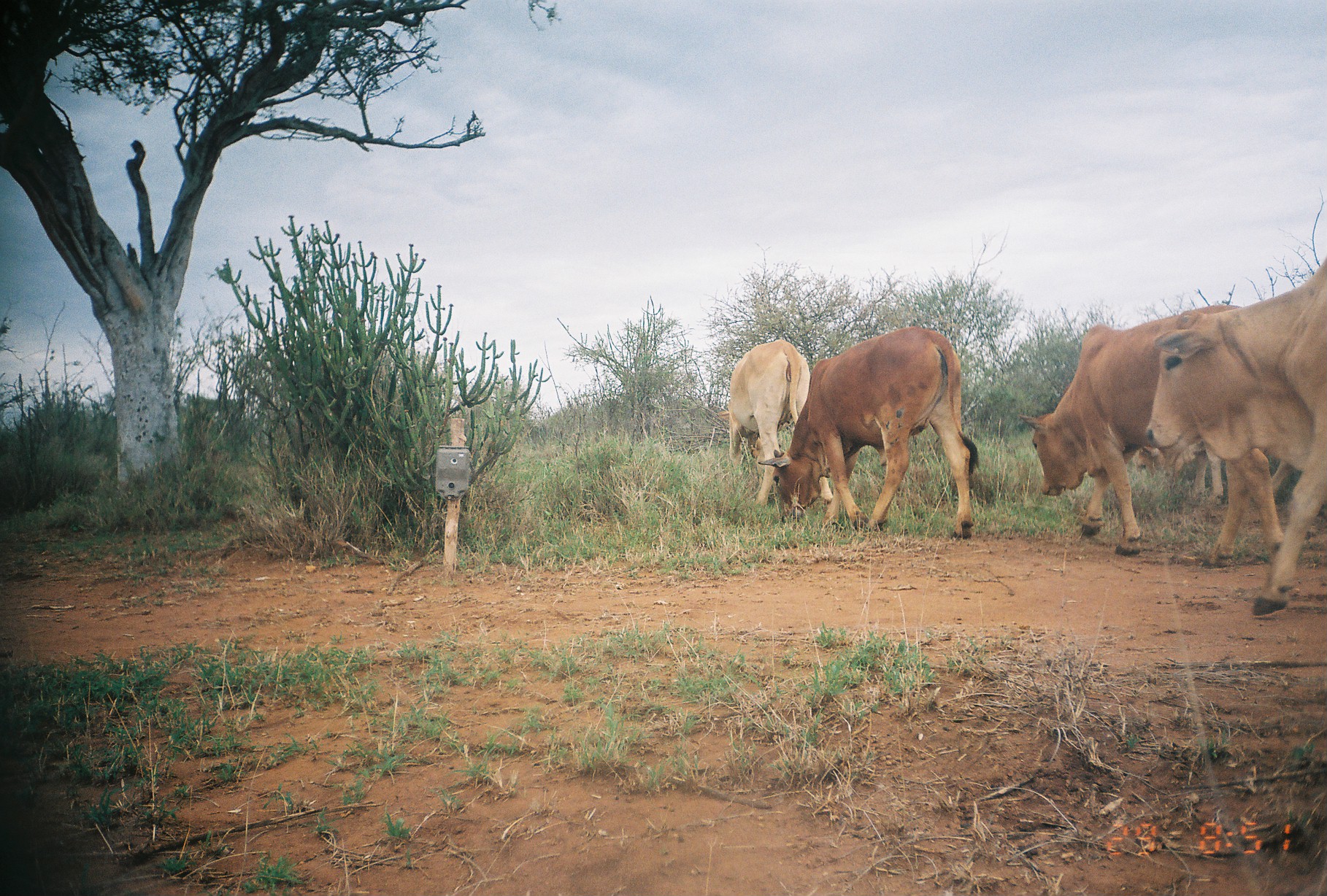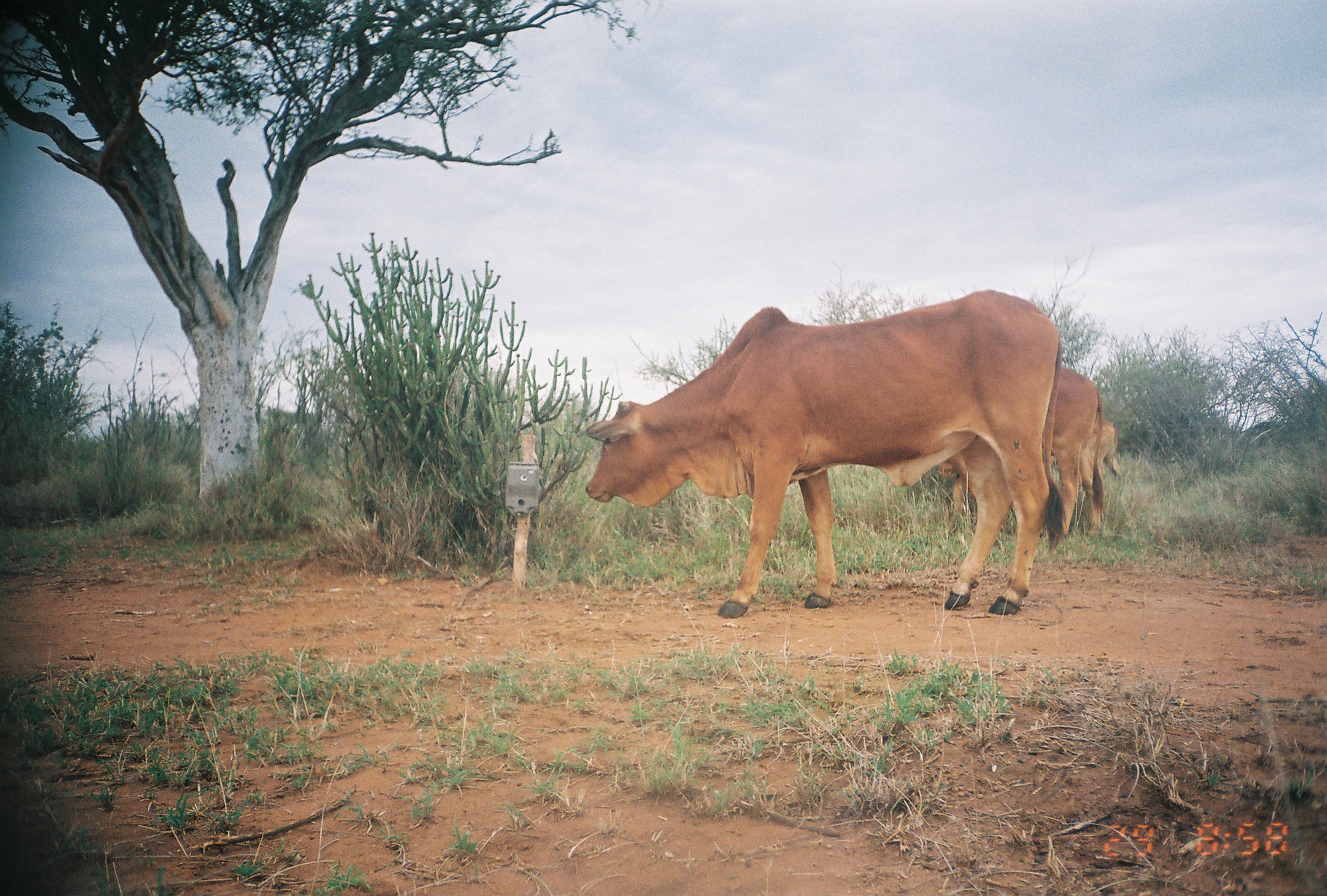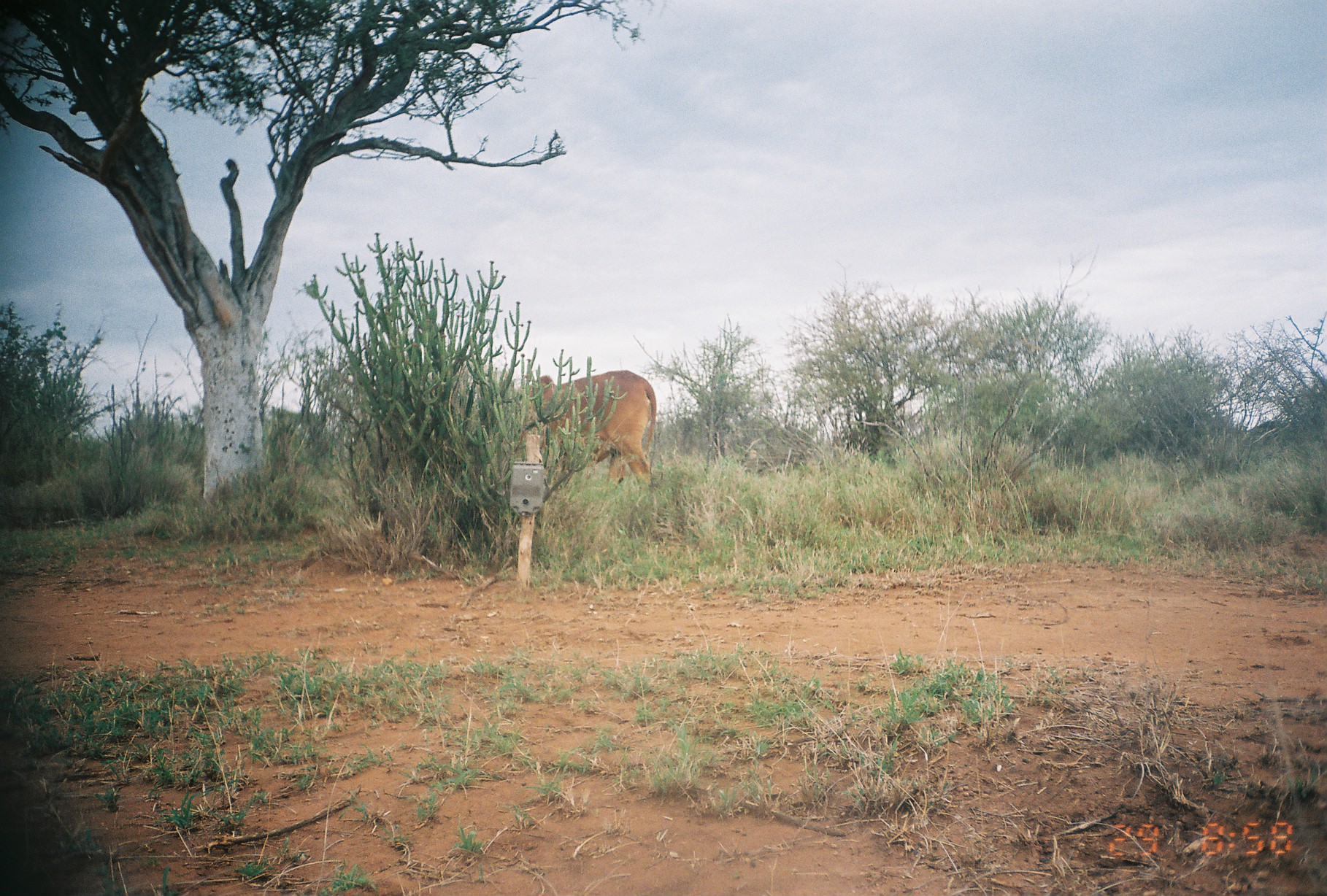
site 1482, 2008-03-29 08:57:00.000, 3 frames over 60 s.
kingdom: Animalia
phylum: Chordata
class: Mammalia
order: Artiodactyla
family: Bovidae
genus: Bos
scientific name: Bos taurus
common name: domestic cattle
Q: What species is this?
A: Bos taurus (domestic cattle).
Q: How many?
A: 4.